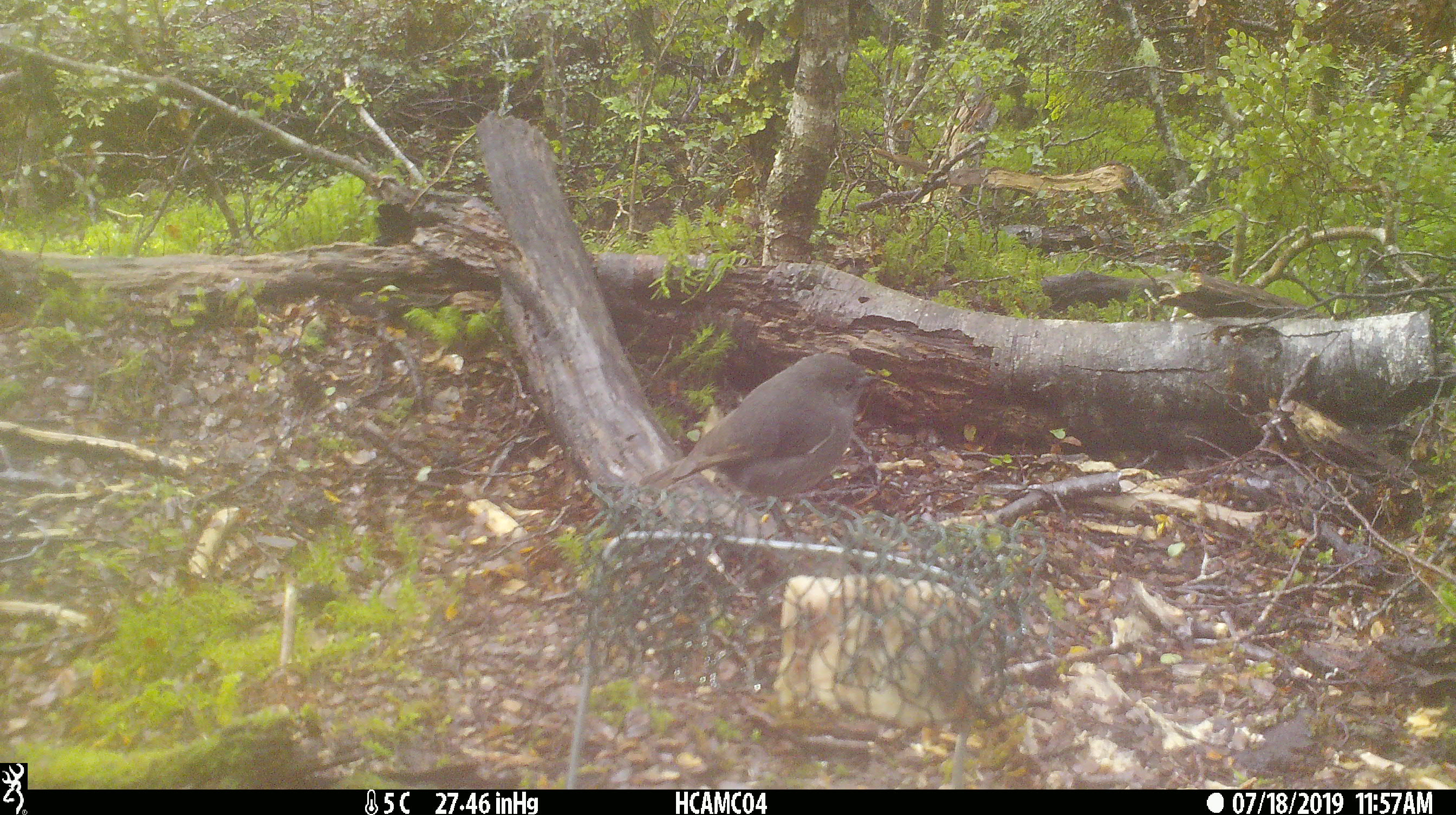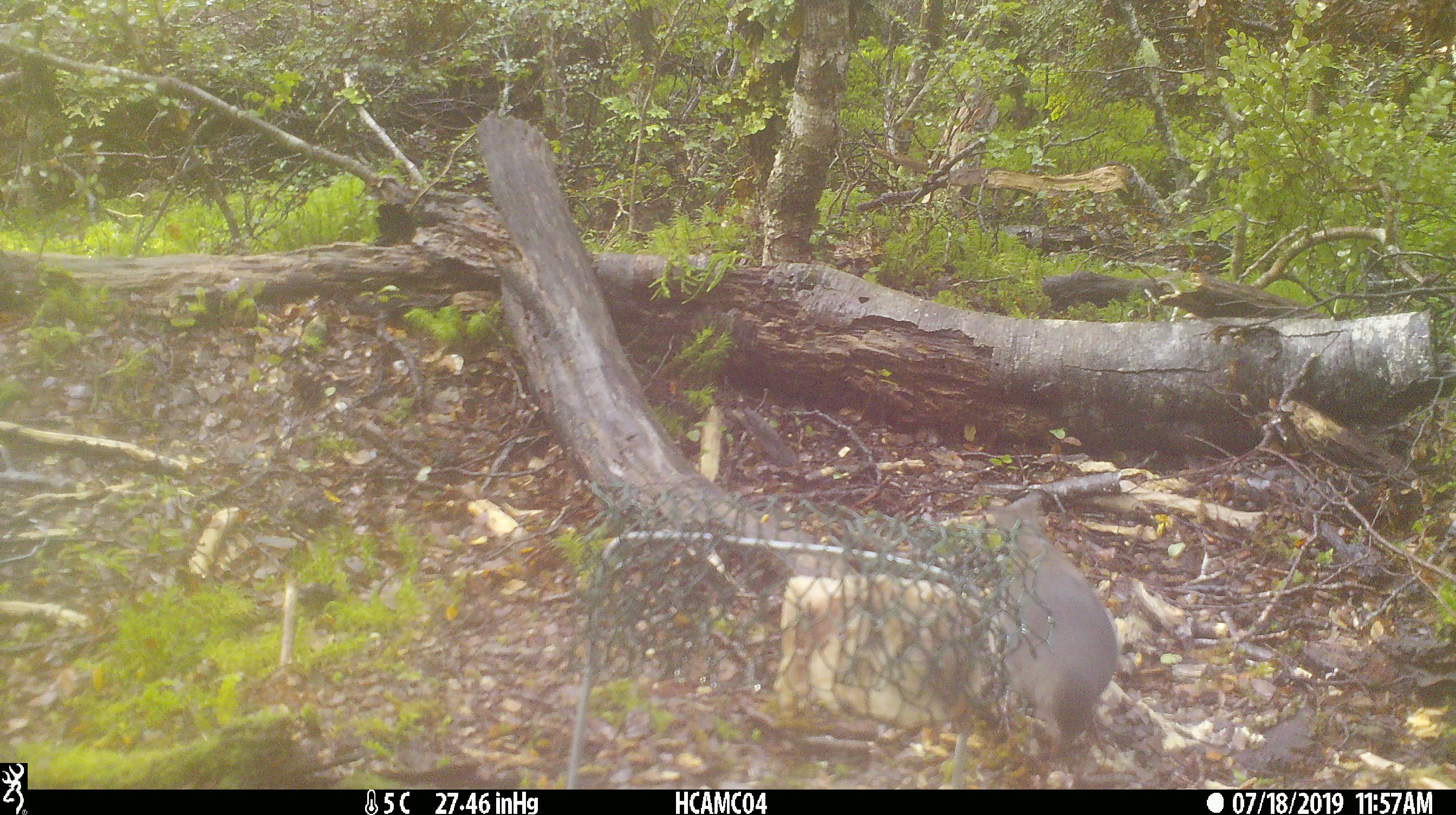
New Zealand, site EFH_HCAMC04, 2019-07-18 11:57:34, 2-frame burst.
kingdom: Animalia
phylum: Chordata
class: Aves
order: Passeriformes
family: Petroicidae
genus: Petroica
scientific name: Petroica australis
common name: new zealand robin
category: robin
Robin (new zealand robin) (Petroica australis).